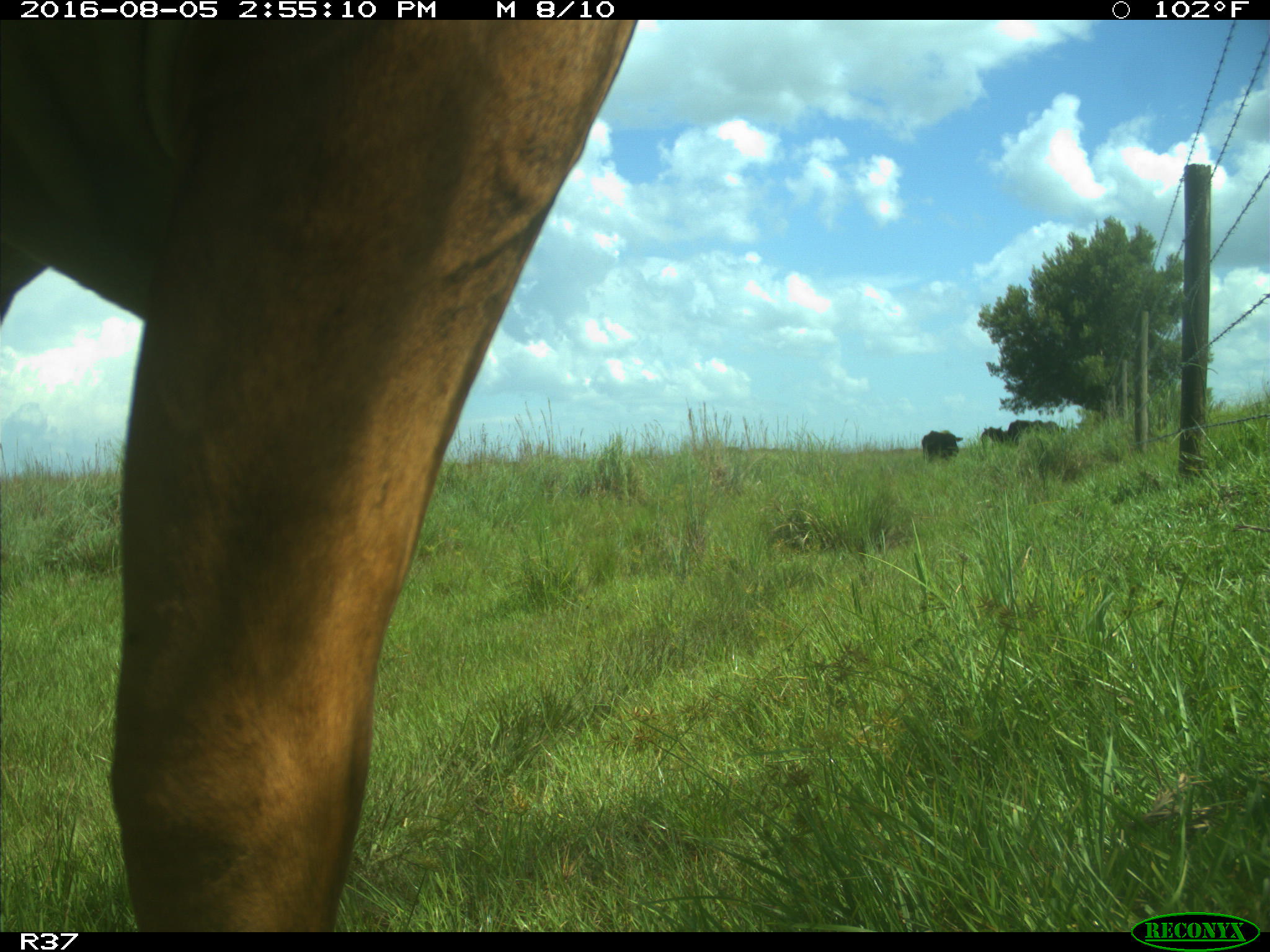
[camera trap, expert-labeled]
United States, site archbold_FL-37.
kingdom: Animalia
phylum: Chordata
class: Mammalia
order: Artiodactyla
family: Bovidae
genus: Bos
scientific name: Bos taurus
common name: domestic cow